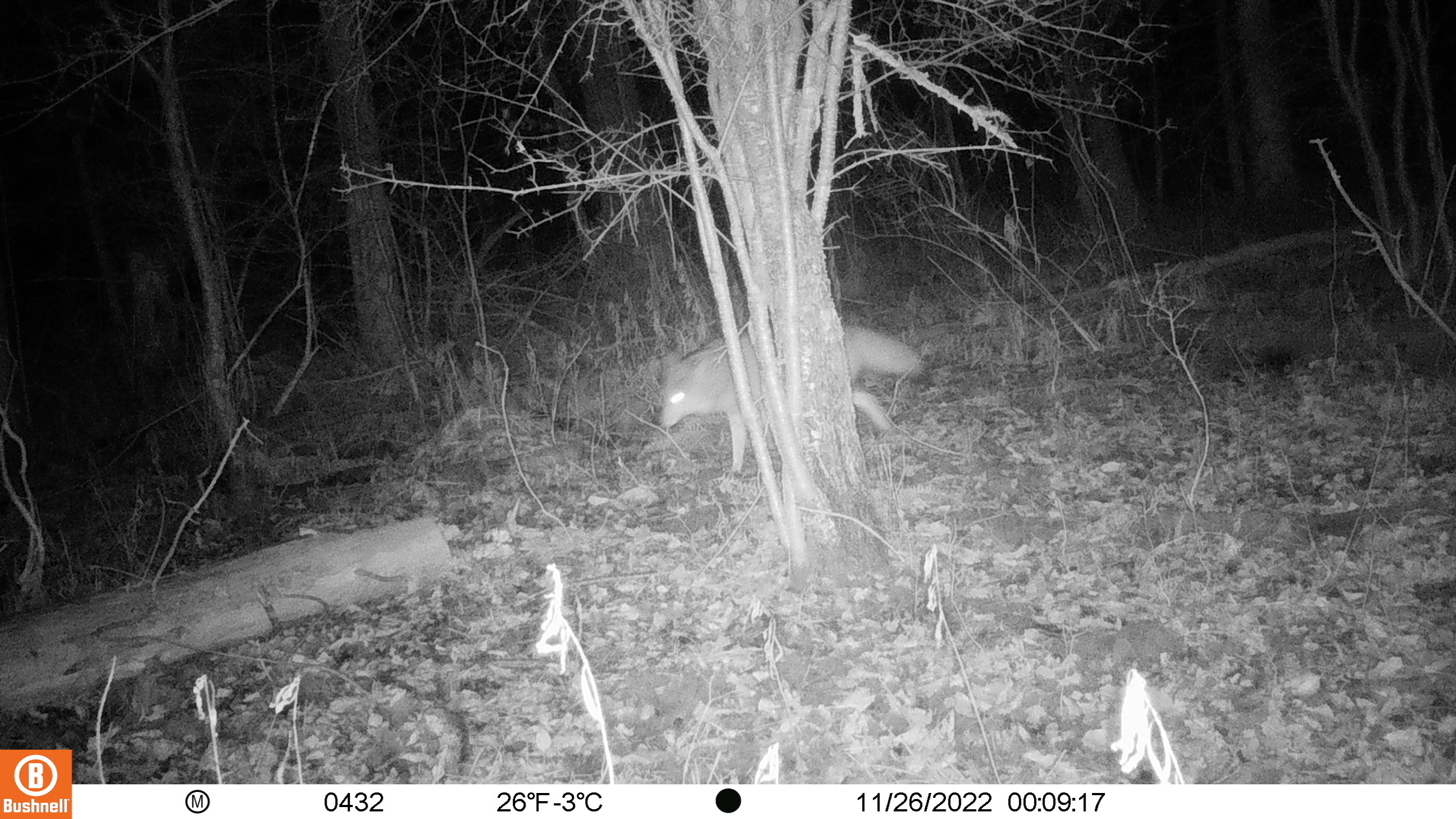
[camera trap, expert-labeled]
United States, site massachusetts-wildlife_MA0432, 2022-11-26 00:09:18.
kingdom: Animalia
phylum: Chordata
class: Mammalia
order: Carnivora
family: Canidae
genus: Canis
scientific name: Canis latrans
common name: coyote